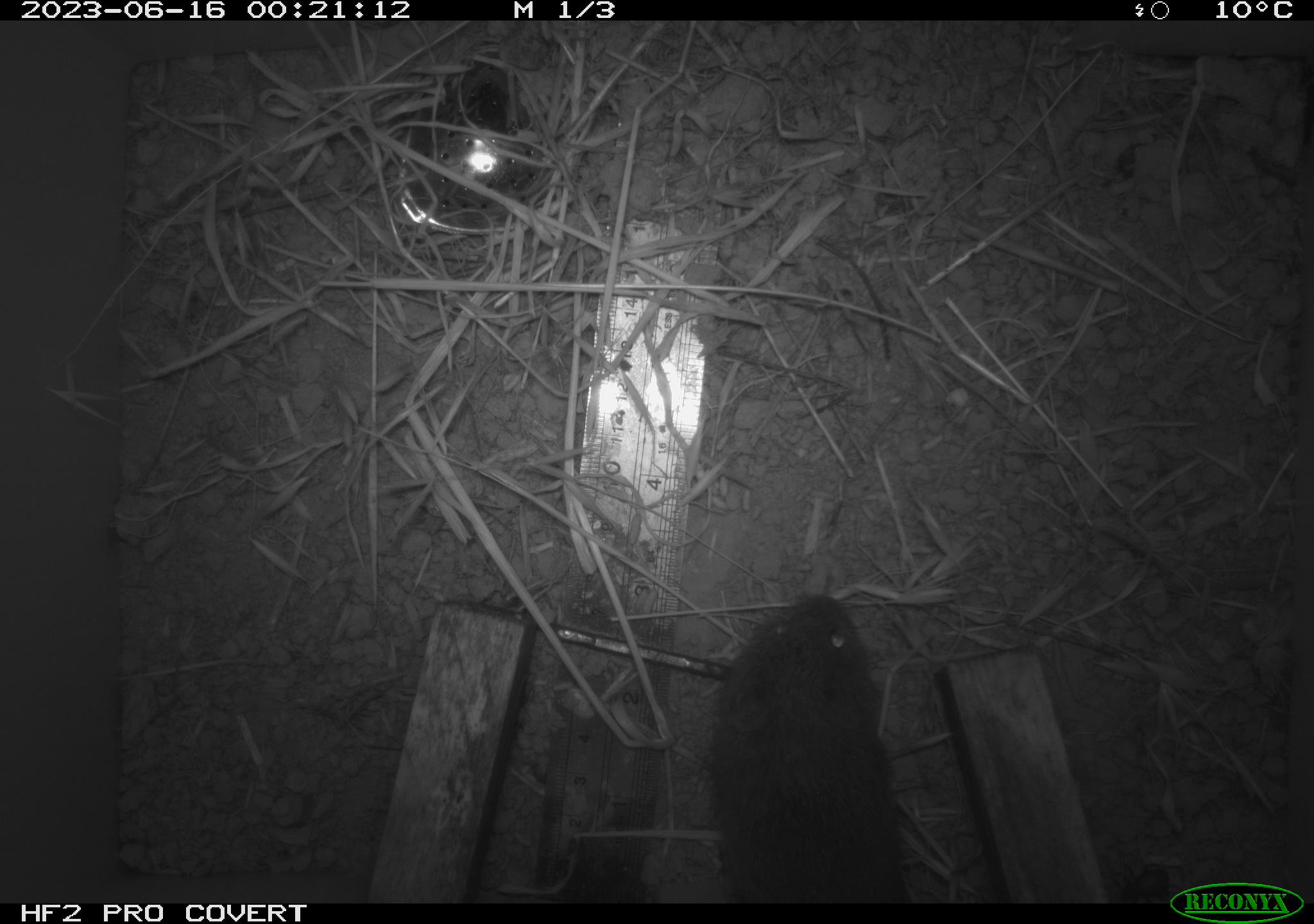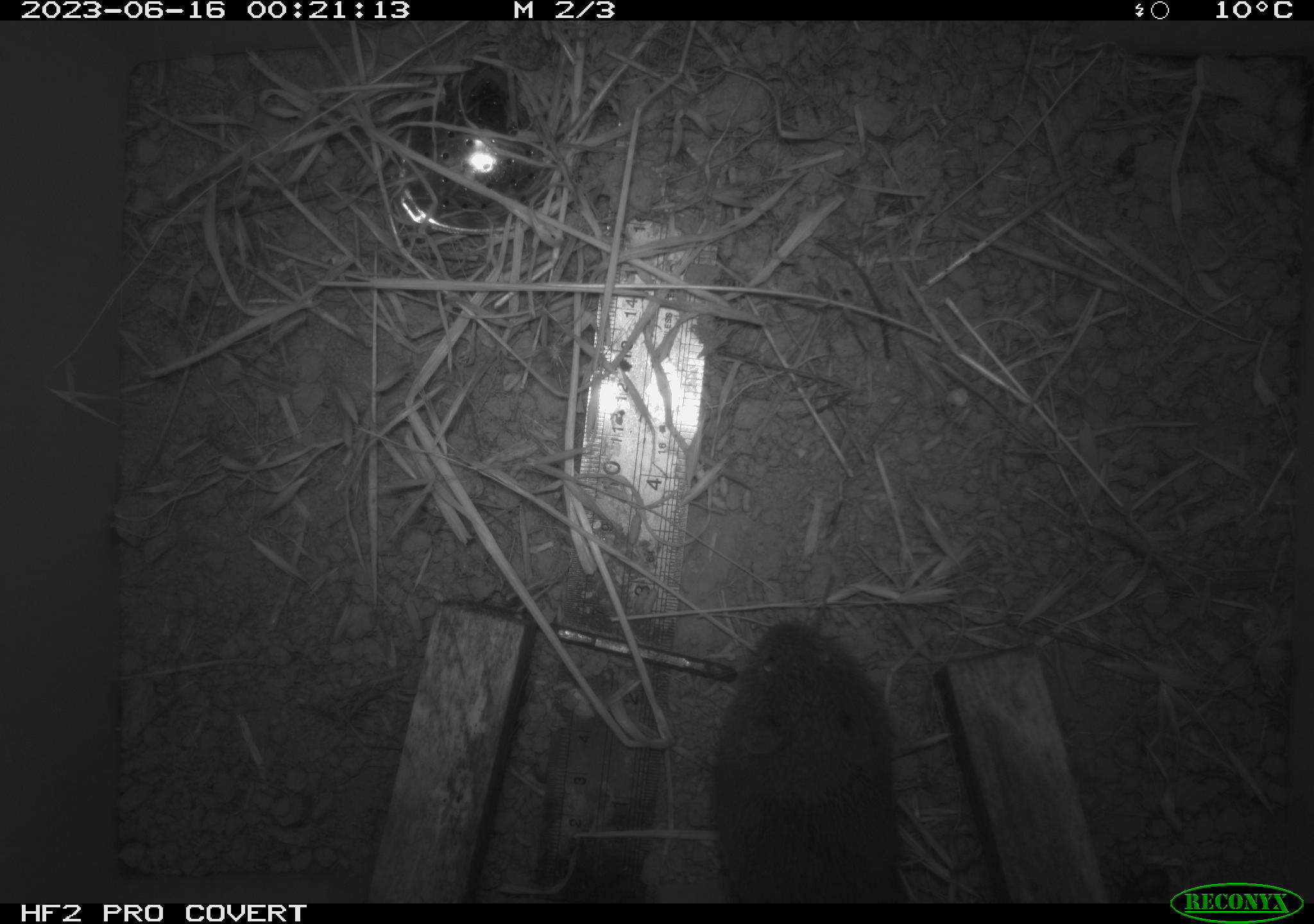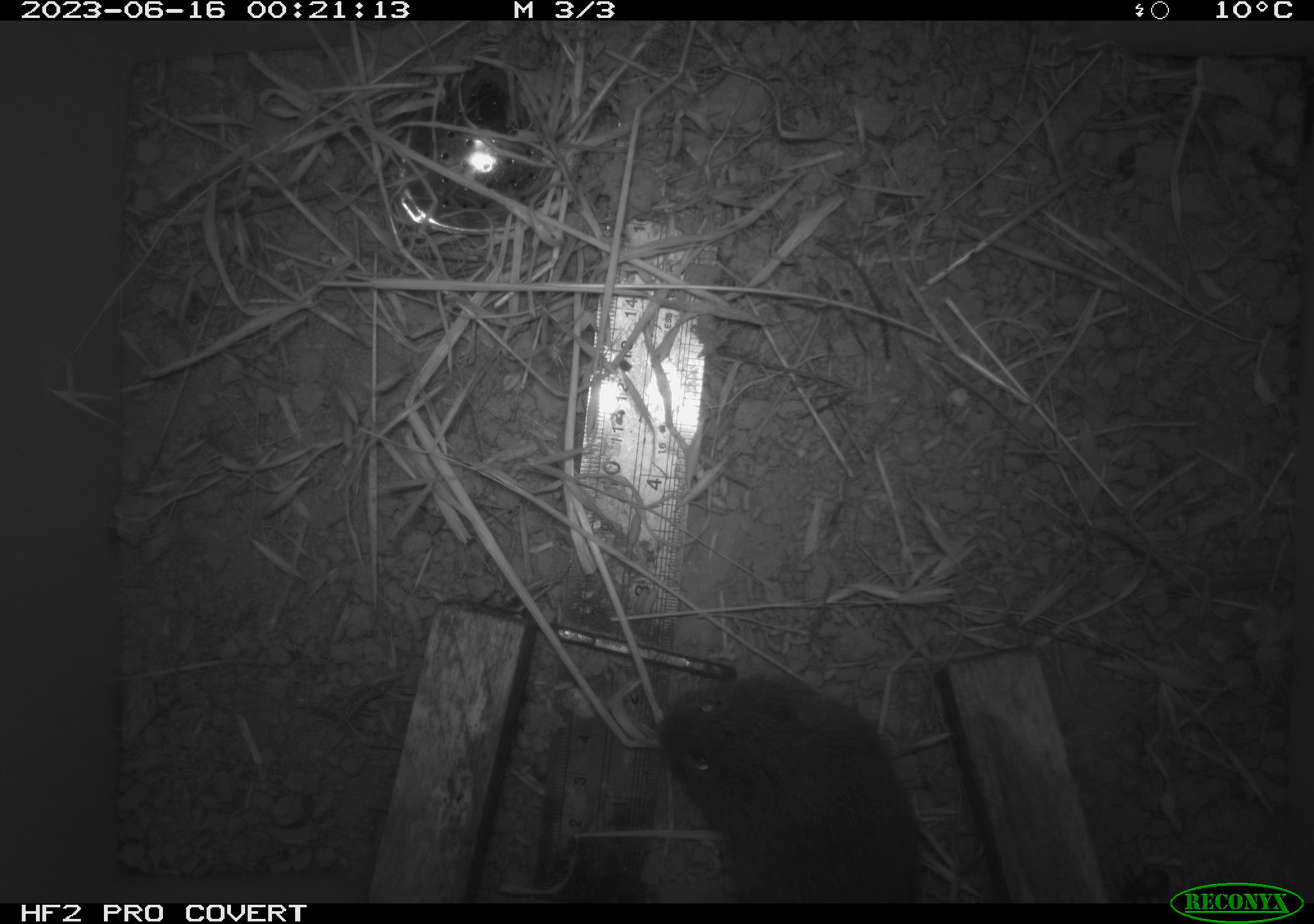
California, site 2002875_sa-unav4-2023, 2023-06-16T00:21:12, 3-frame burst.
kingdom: Animalia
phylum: Chordata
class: Mammalia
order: Rodentia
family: Cricetidae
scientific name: Arvicolinae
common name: voles, lemmings, and muskrats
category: arvicolinae subfamily